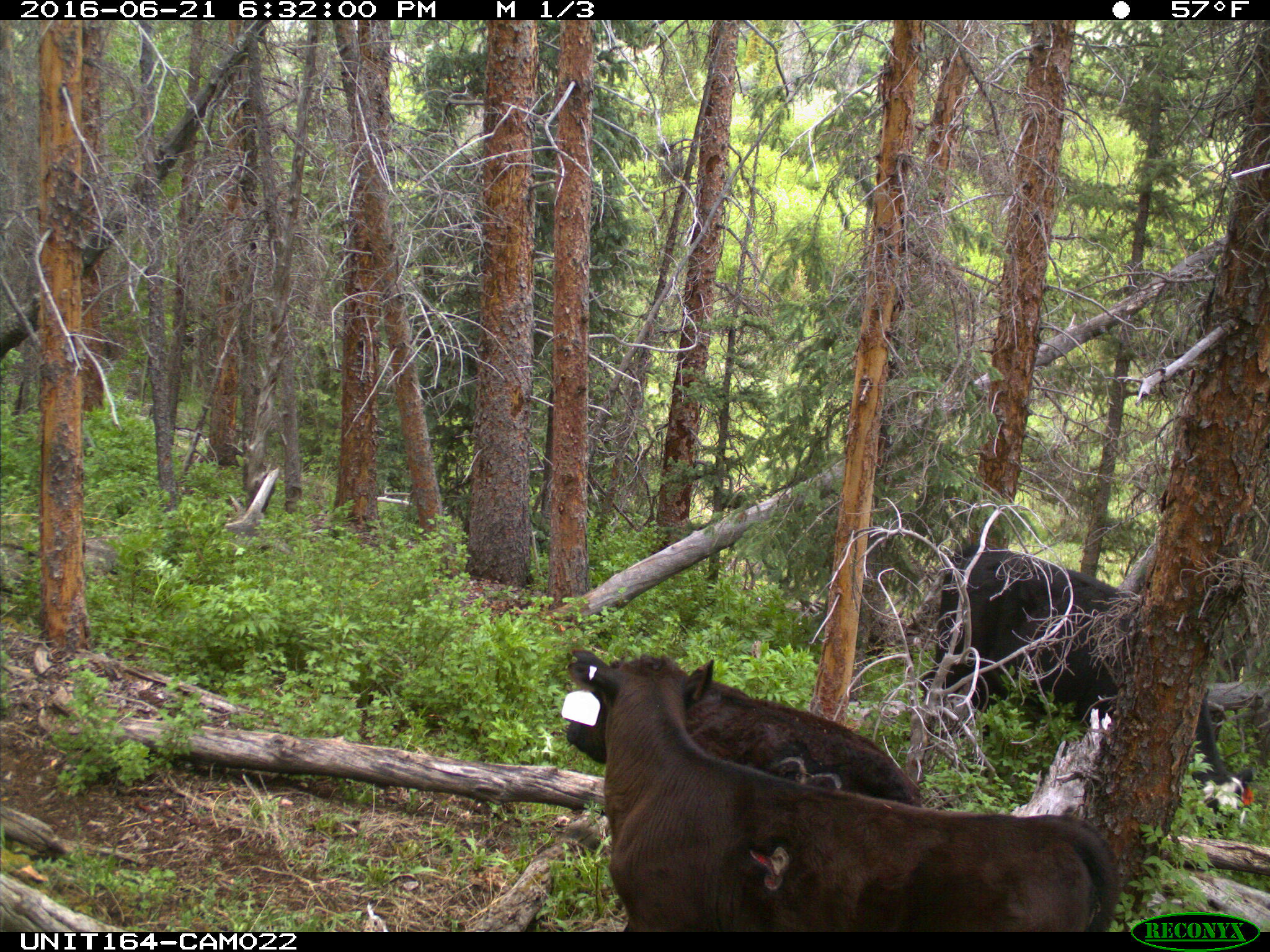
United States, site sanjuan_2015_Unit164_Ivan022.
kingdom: Animalia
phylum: Chordata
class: Mammalia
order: Artiodactyla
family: Bovidae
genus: Bos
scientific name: Bos taurus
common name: domestic cow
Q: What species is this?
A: Bos taurus (domestic cow).